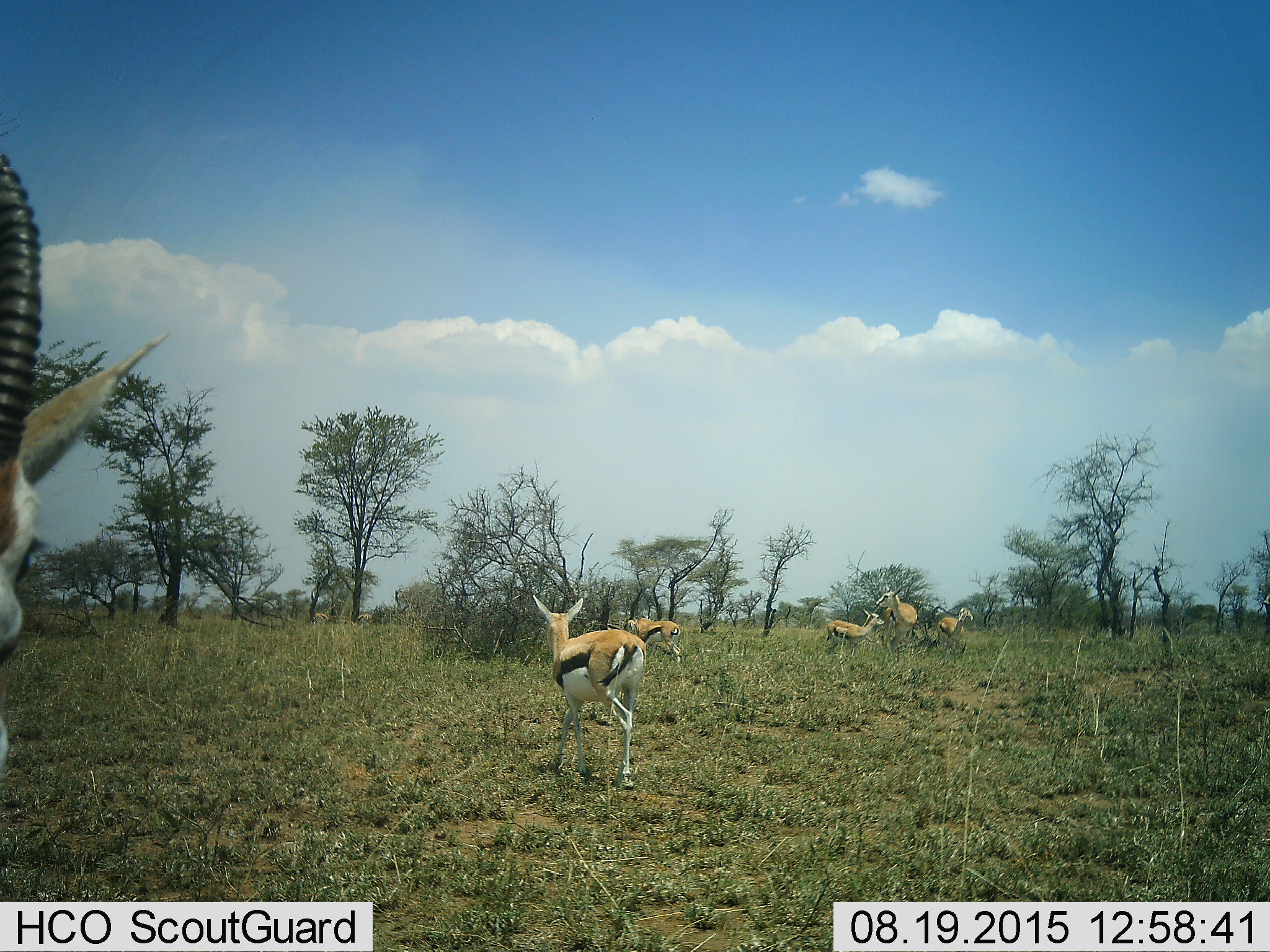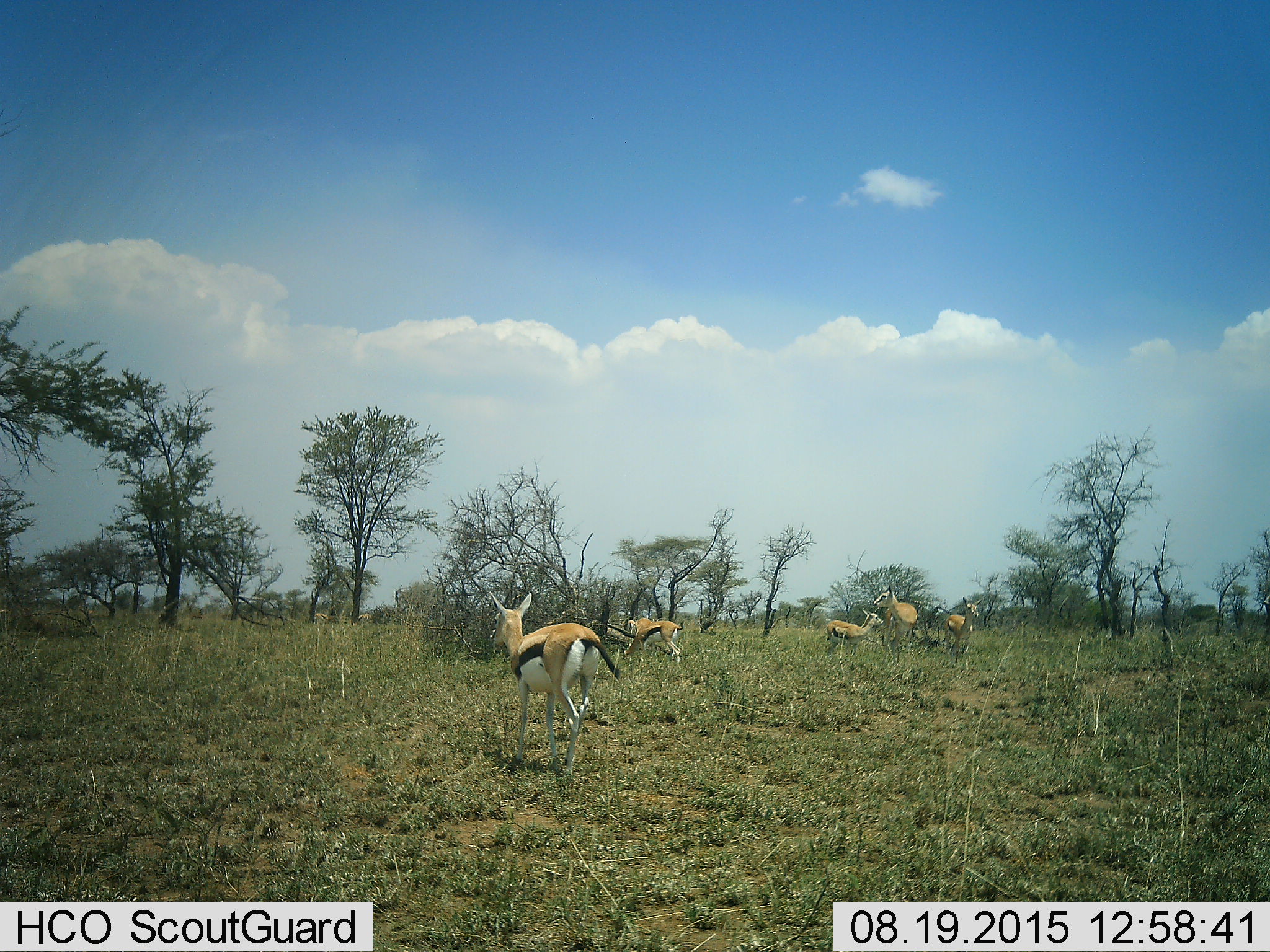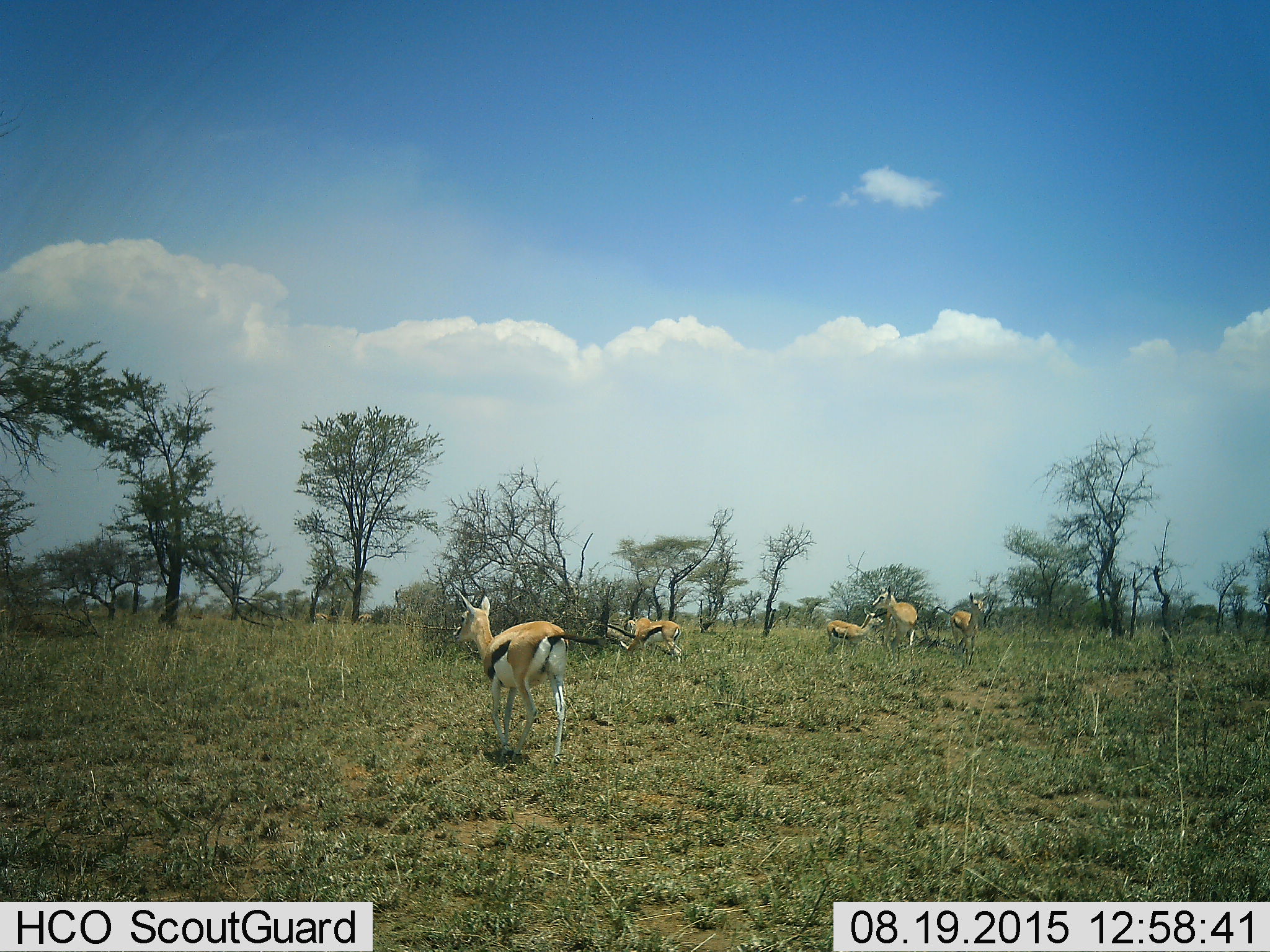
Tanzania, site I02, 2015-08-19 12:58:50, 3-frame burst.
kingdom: Animalia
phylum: Chordata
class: Mammalia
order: Artiodactyla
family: Bovidae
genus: Eudorcas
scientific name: Eudorcas thomsonii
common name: thomson's gazelle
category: gazellethomsons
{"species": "gazellethomsons (thomson's gazelle) (Eudorcas thomsonii)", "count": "6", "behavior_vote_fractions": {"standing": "80%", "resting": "0%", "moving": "40%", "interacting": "10%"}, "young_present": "70%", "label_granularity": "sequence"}